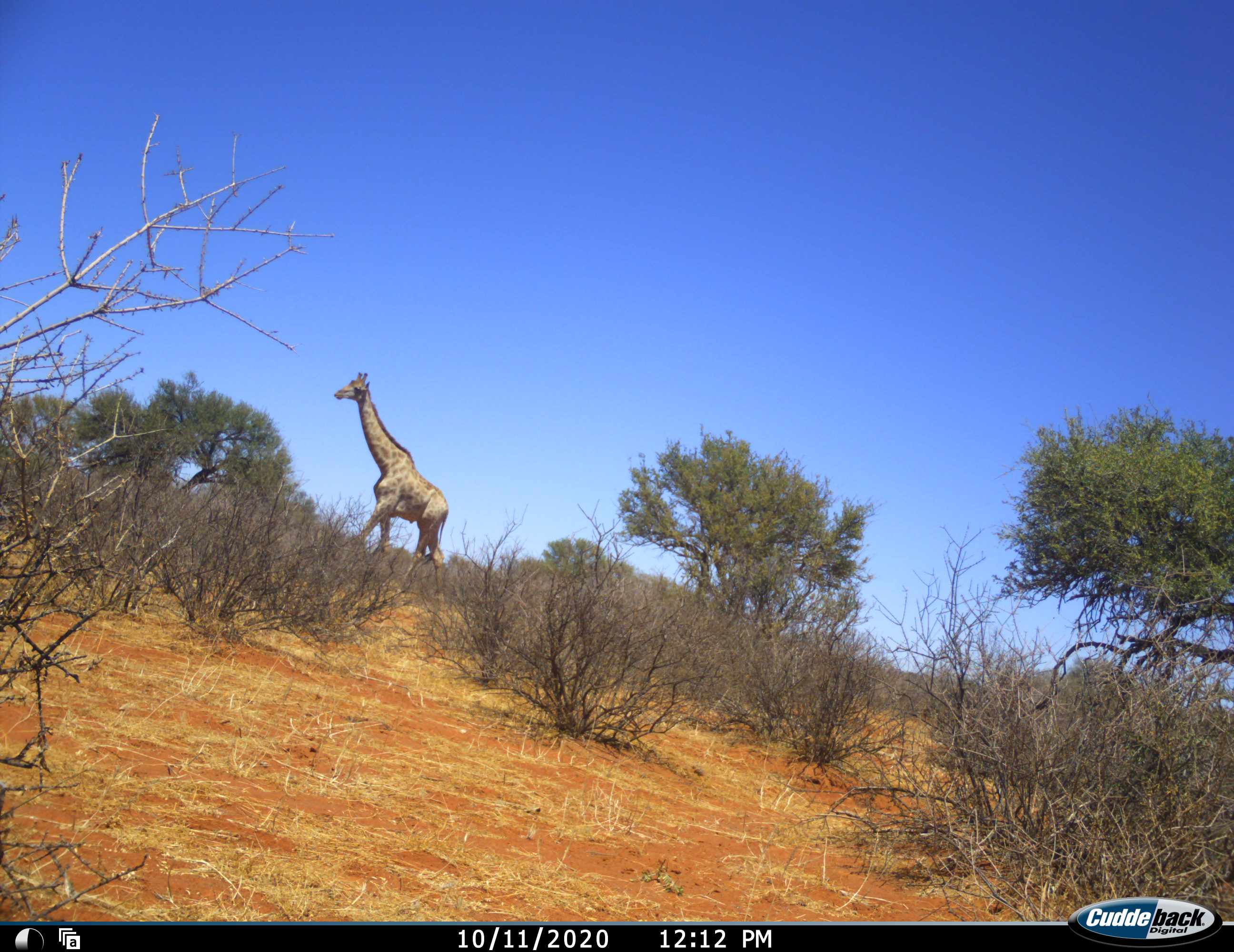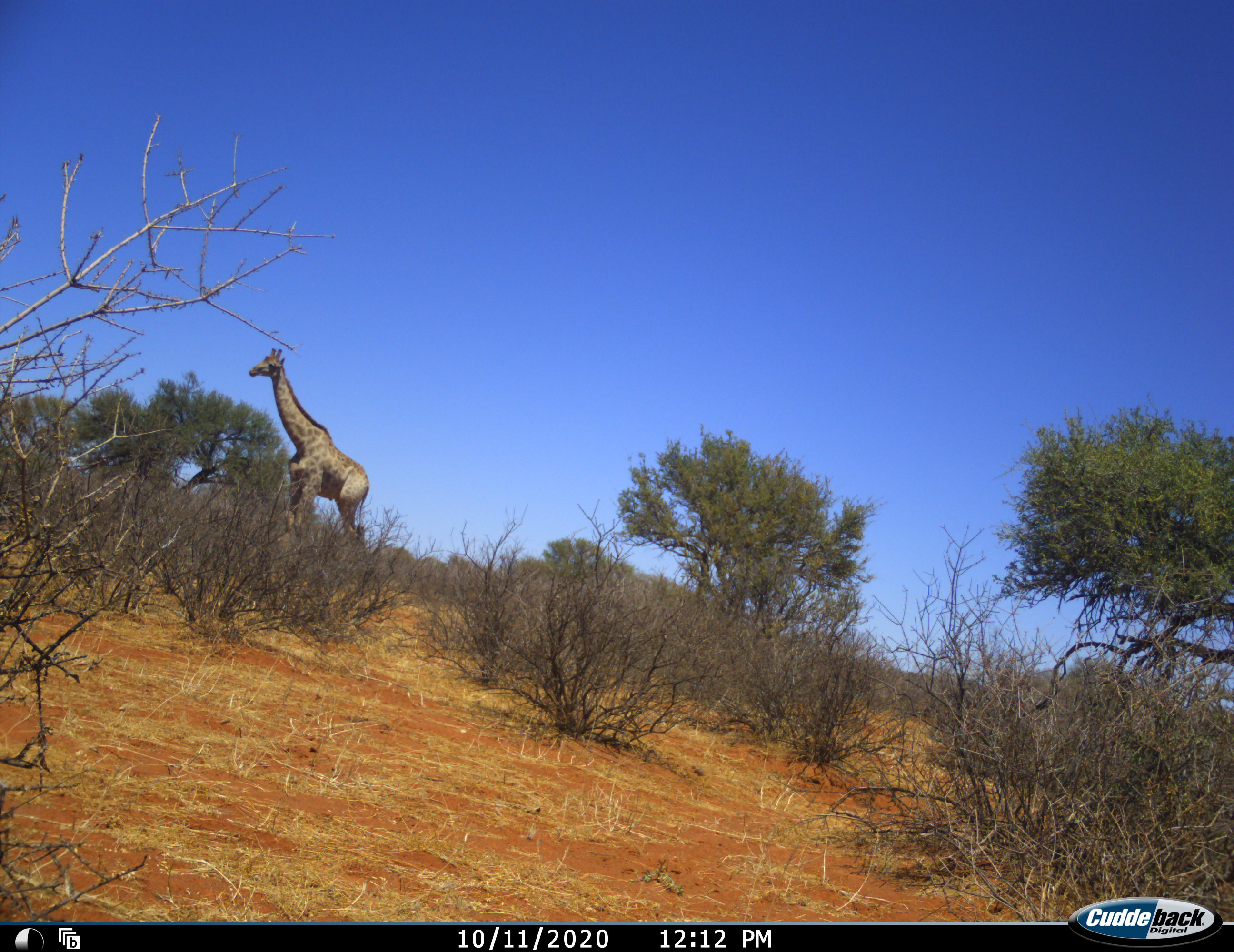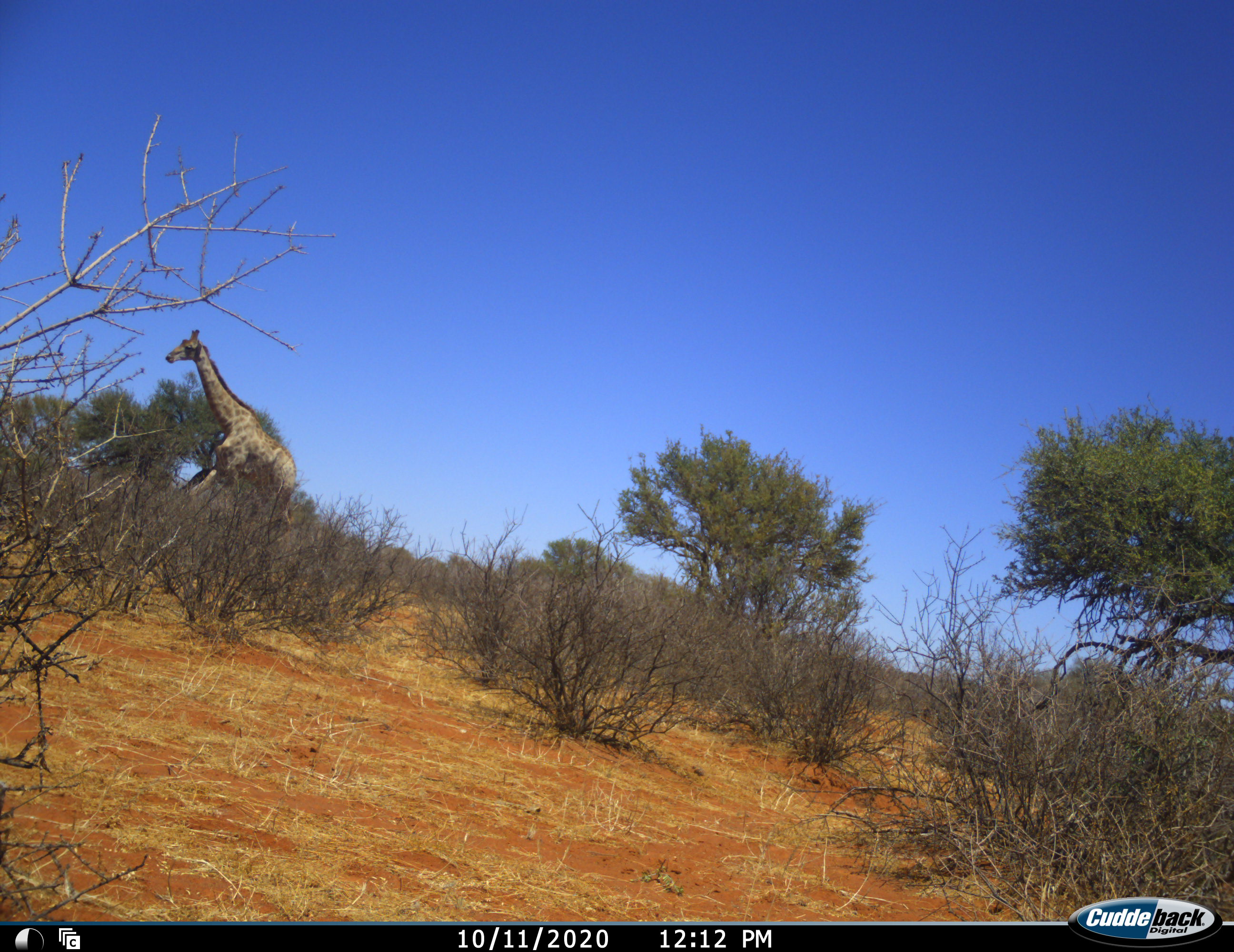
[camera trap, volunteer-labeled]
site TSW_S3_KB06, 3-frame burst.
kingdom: Animalia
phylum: Chordata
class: Mammalia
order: Artiodactyla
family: Giraffidae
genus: Giraffa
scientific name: Giraffa camelopardalis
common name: giraffe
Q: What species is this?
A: Giraffe (Giraffa camelopardalis).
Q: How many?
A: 1.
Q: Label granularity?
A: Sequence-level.